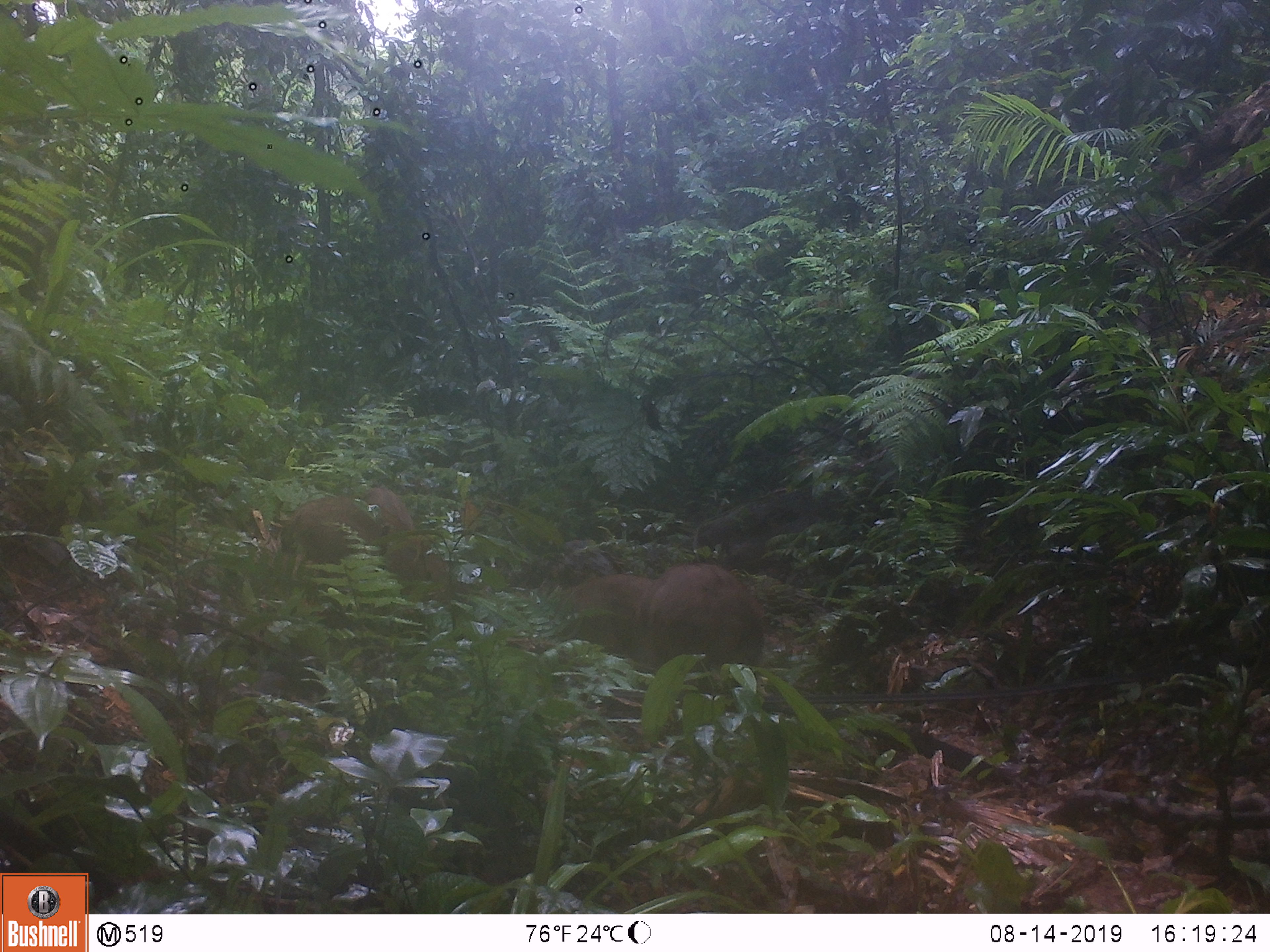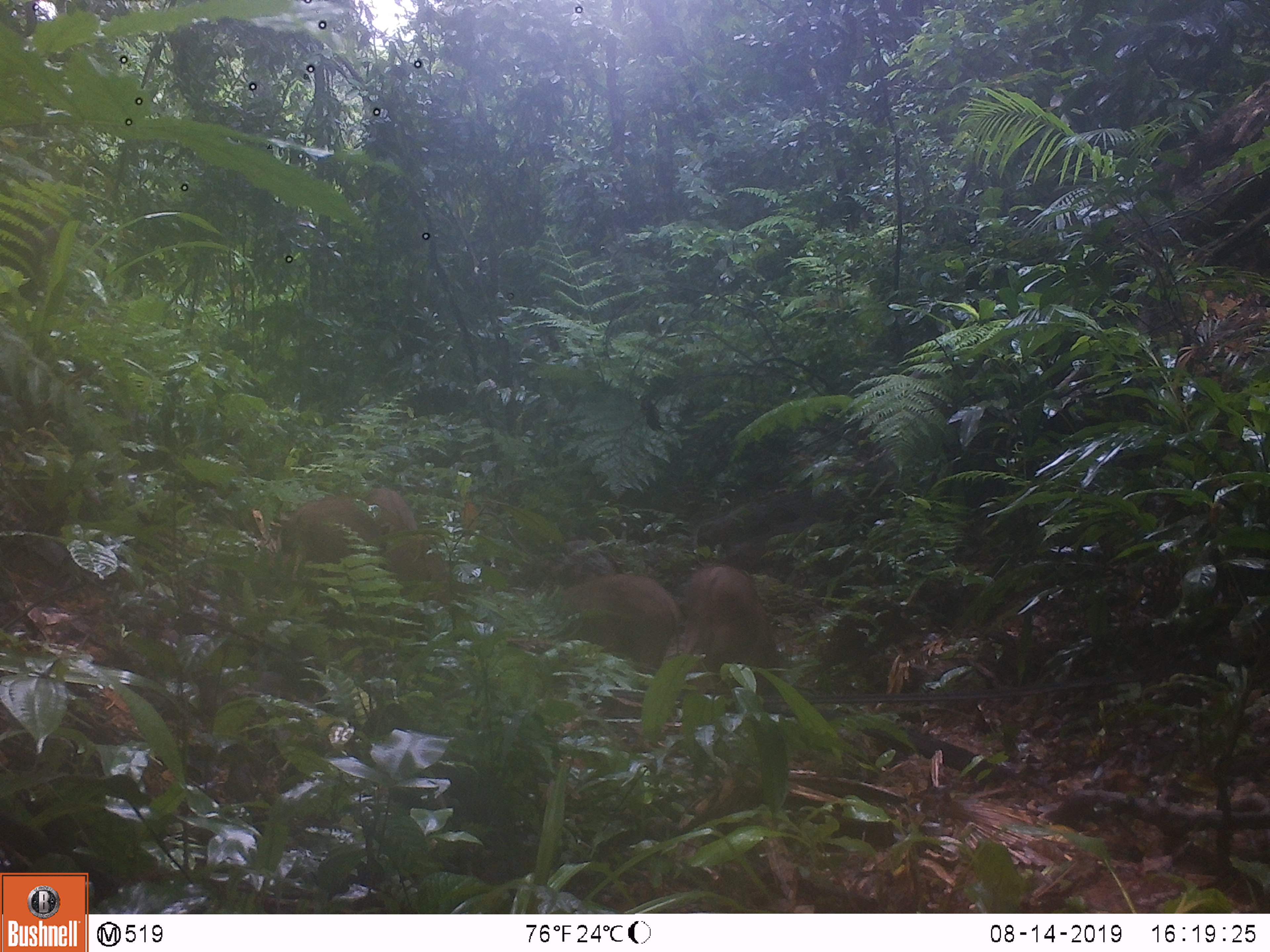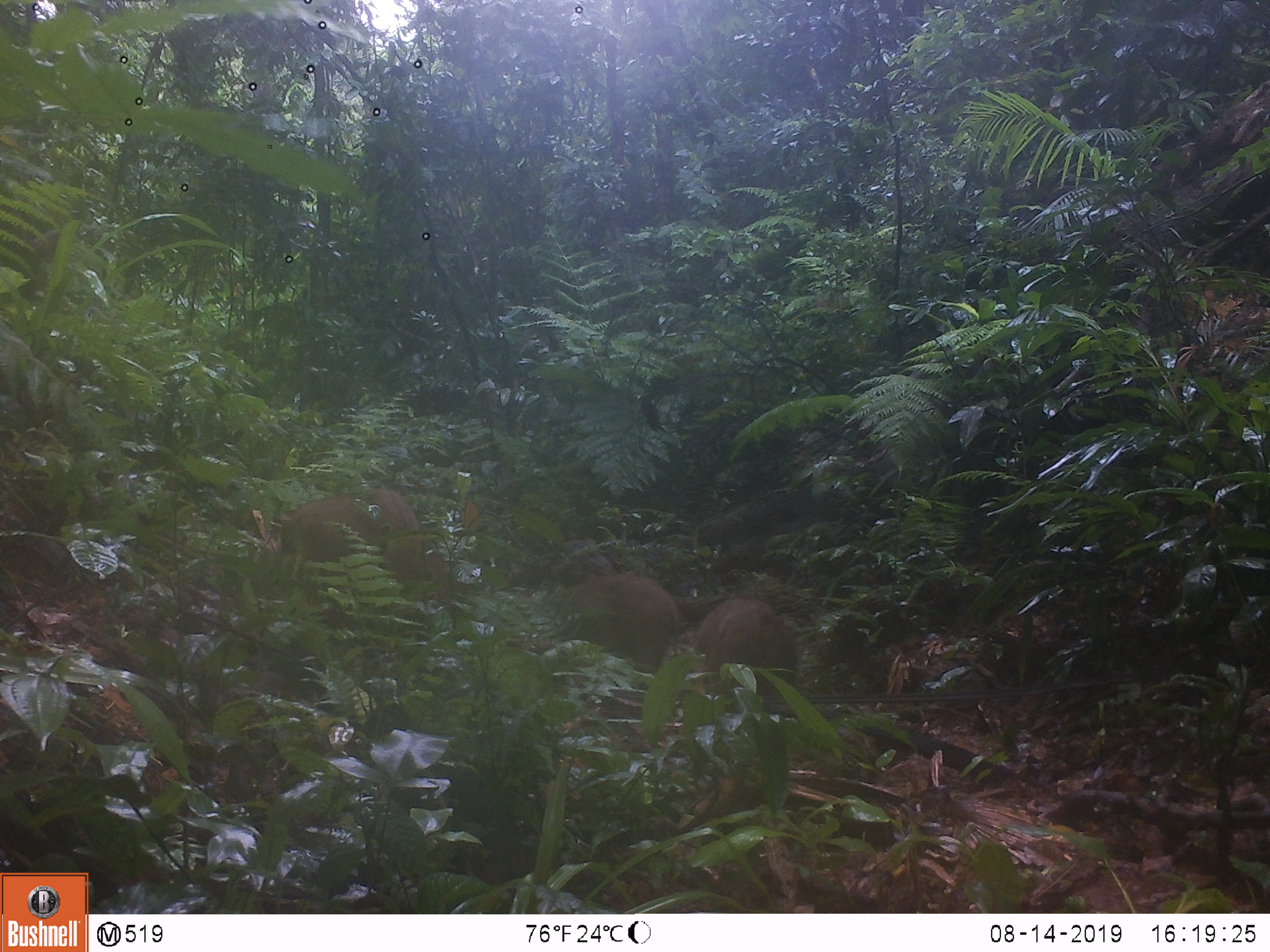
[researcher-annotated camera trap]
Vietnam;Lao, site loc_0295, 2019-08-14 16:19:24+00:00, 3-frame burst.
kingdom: Animalia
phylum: Chordata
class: Mammalia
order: Artiodactyla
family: Suidae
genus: Sus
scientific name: Sus scrofa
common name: eurasian wild pig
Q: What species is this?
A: Eurasian wild pig (Sus scrofa).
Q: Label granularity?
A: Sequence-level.